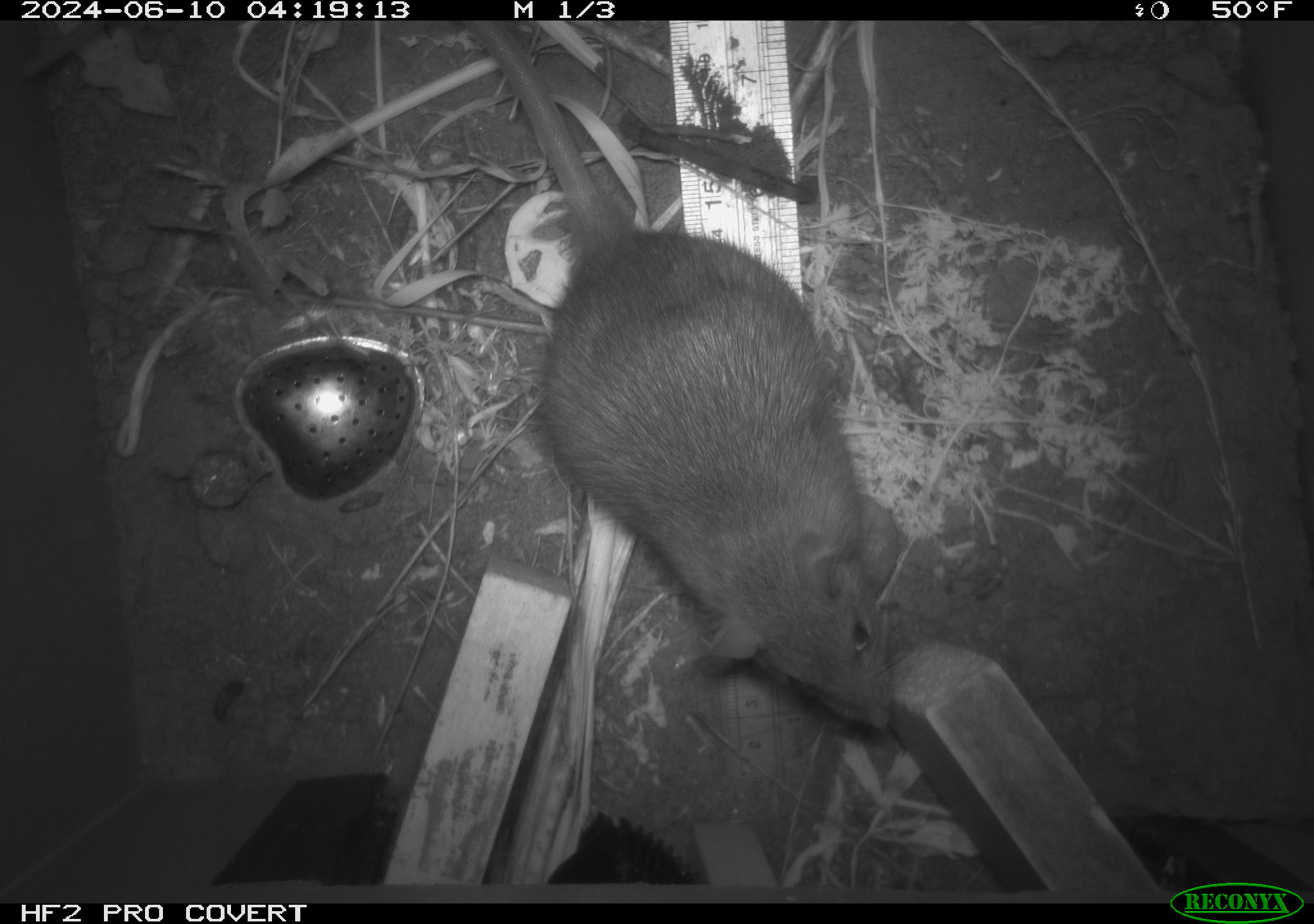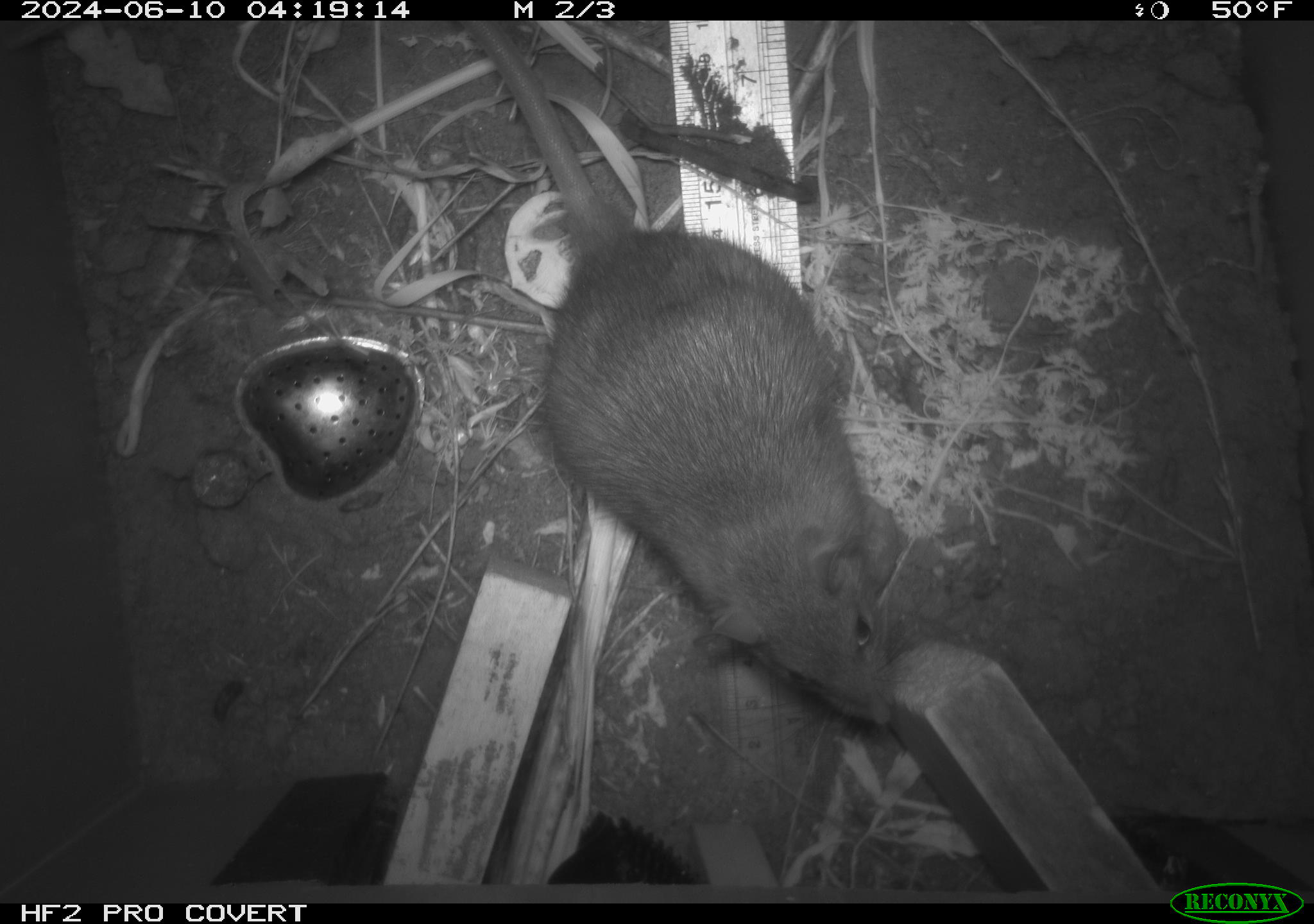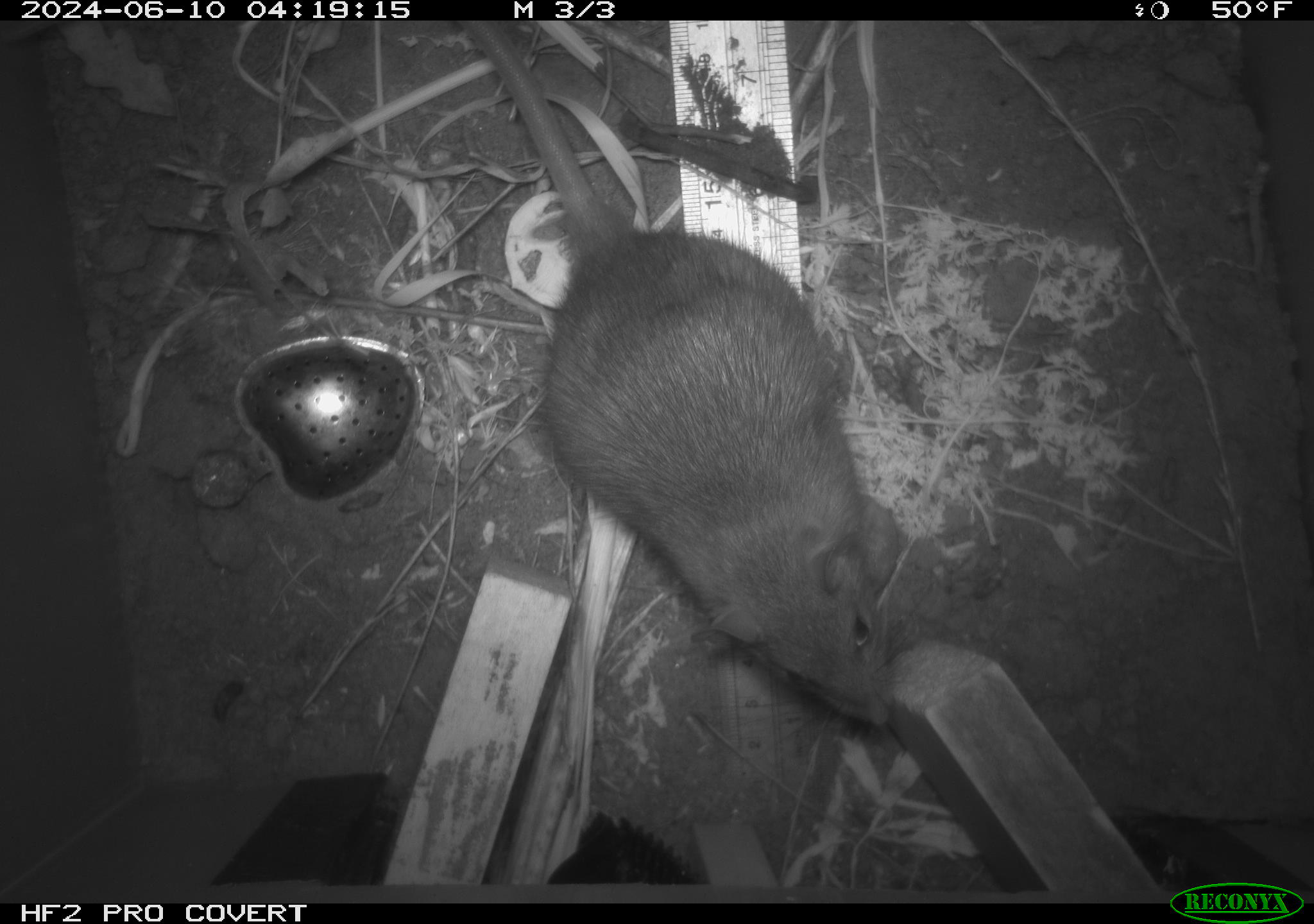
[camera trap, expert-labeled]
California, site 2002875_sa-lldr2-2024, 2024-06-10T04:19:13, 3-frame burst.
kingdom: Animalia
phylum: Chordata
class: Mammalia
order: Rodentia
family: Muridae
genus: Rattus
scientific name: Rattus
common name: rat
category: rattus species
Rattus species (rat) (Rattus).